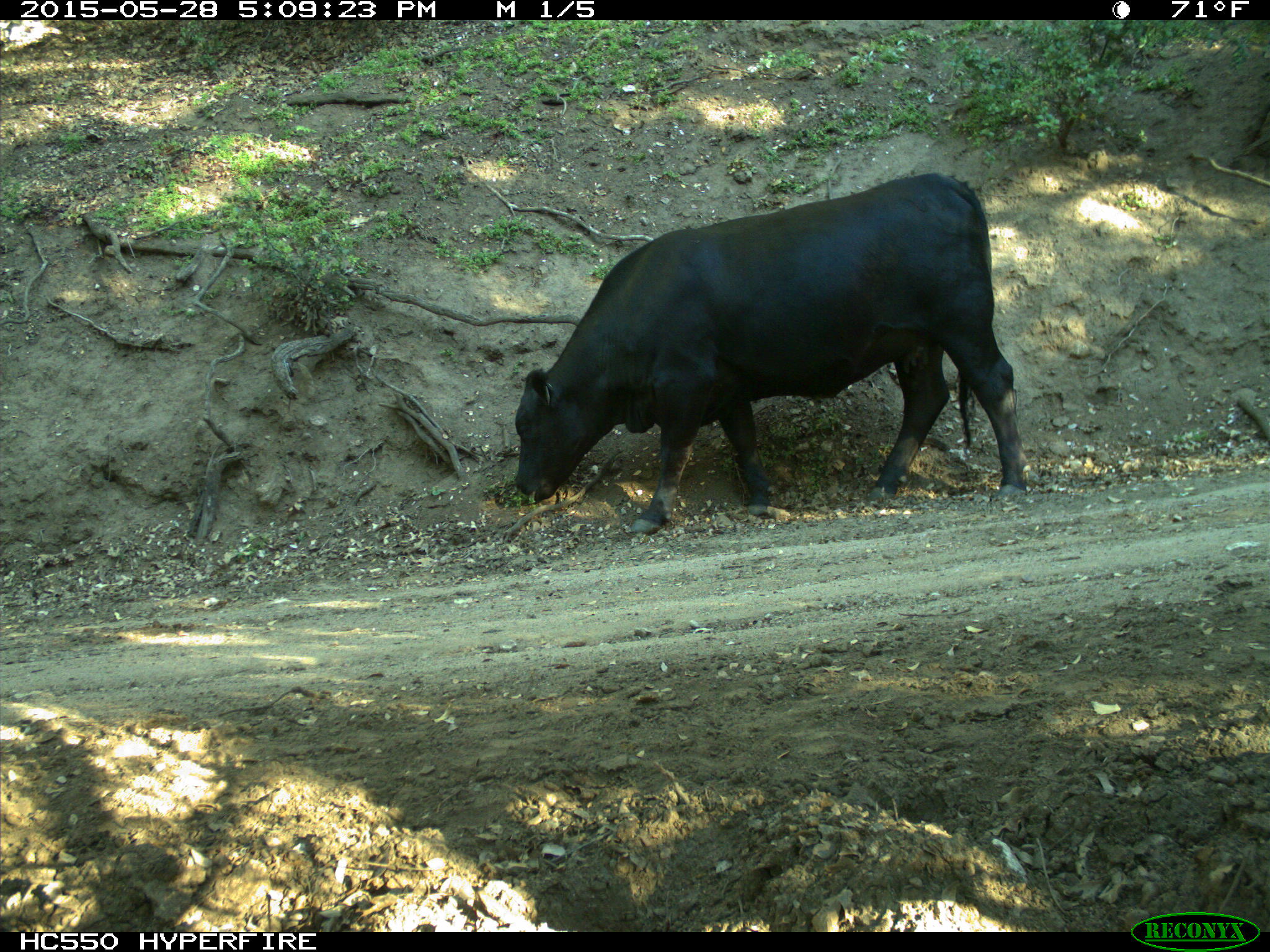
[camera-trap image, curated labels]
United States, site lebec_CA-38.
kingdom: Animalia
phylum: Chordata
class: Mammalia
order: Artiodactyla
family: Bovidae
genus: Bos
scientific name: Bos taurus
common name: domestic cow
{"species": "Bos taurus (domestic cow)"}